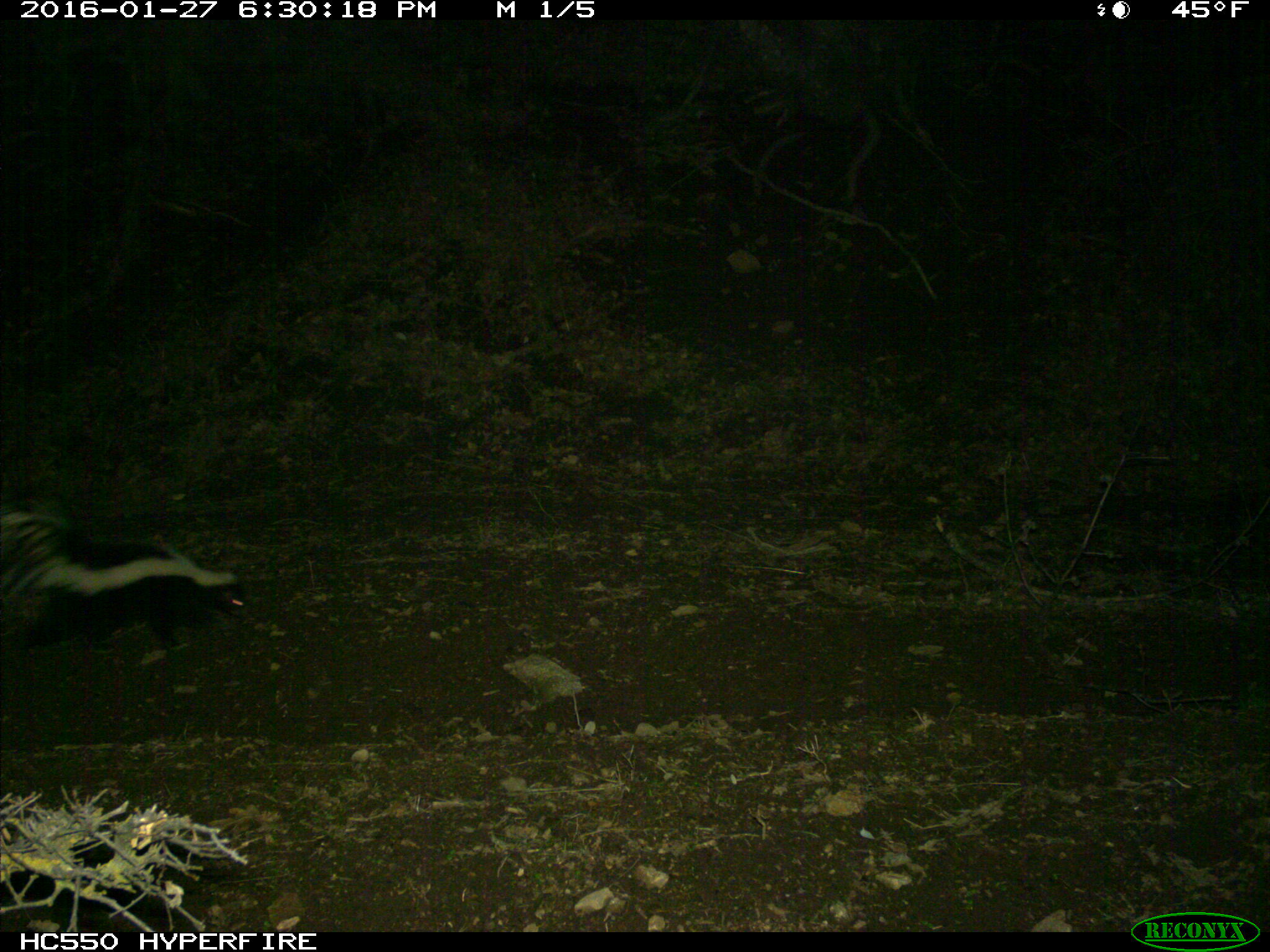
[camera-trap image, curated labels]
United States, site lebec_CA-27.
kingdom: Animalia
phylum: Chordata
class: Mammalia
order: Carnivora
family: Mephitidae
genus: Mephitis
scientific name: Mephitis mephitis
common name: striped skunk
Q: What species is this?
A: Mephitis mephitis (striped skunk).